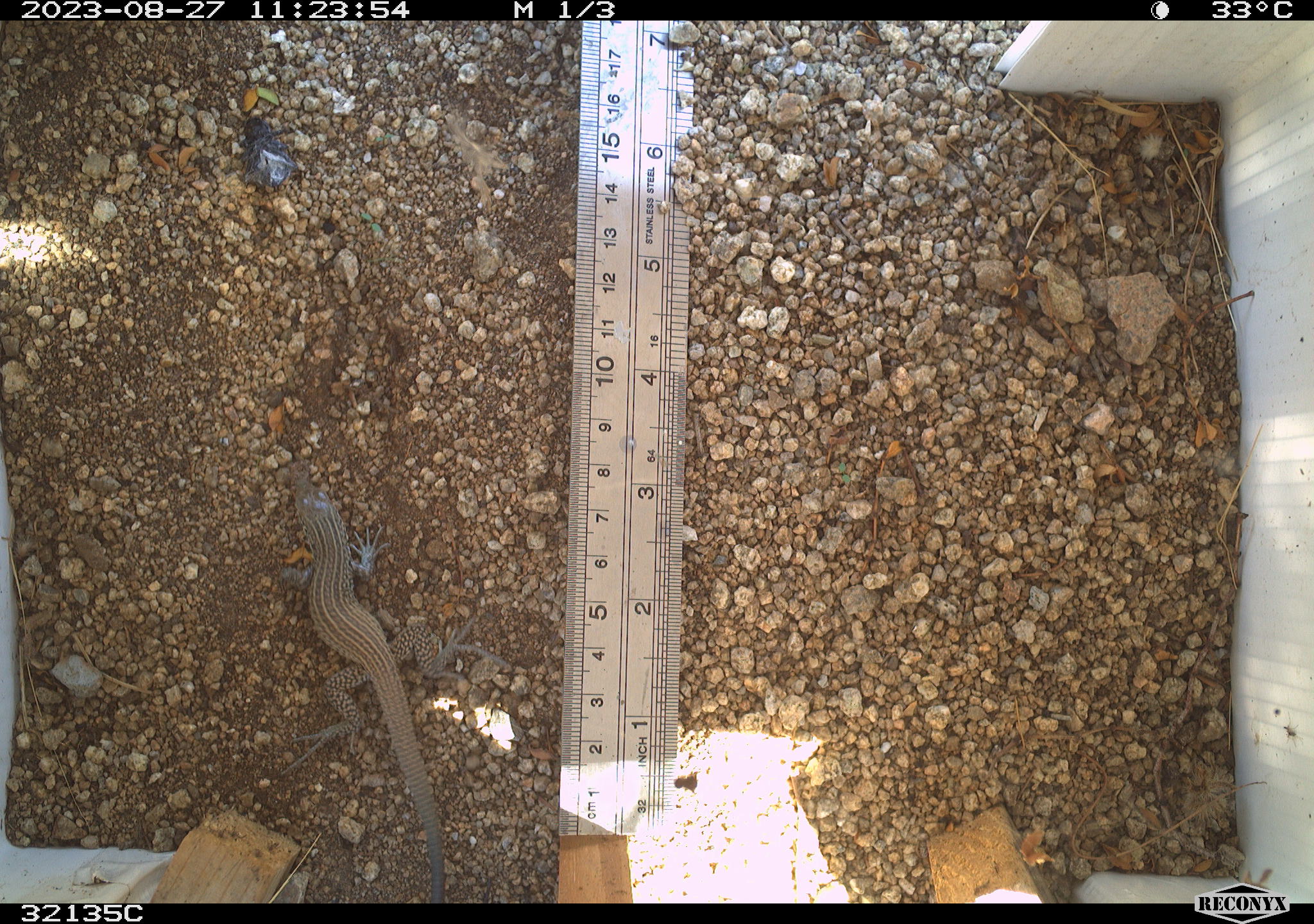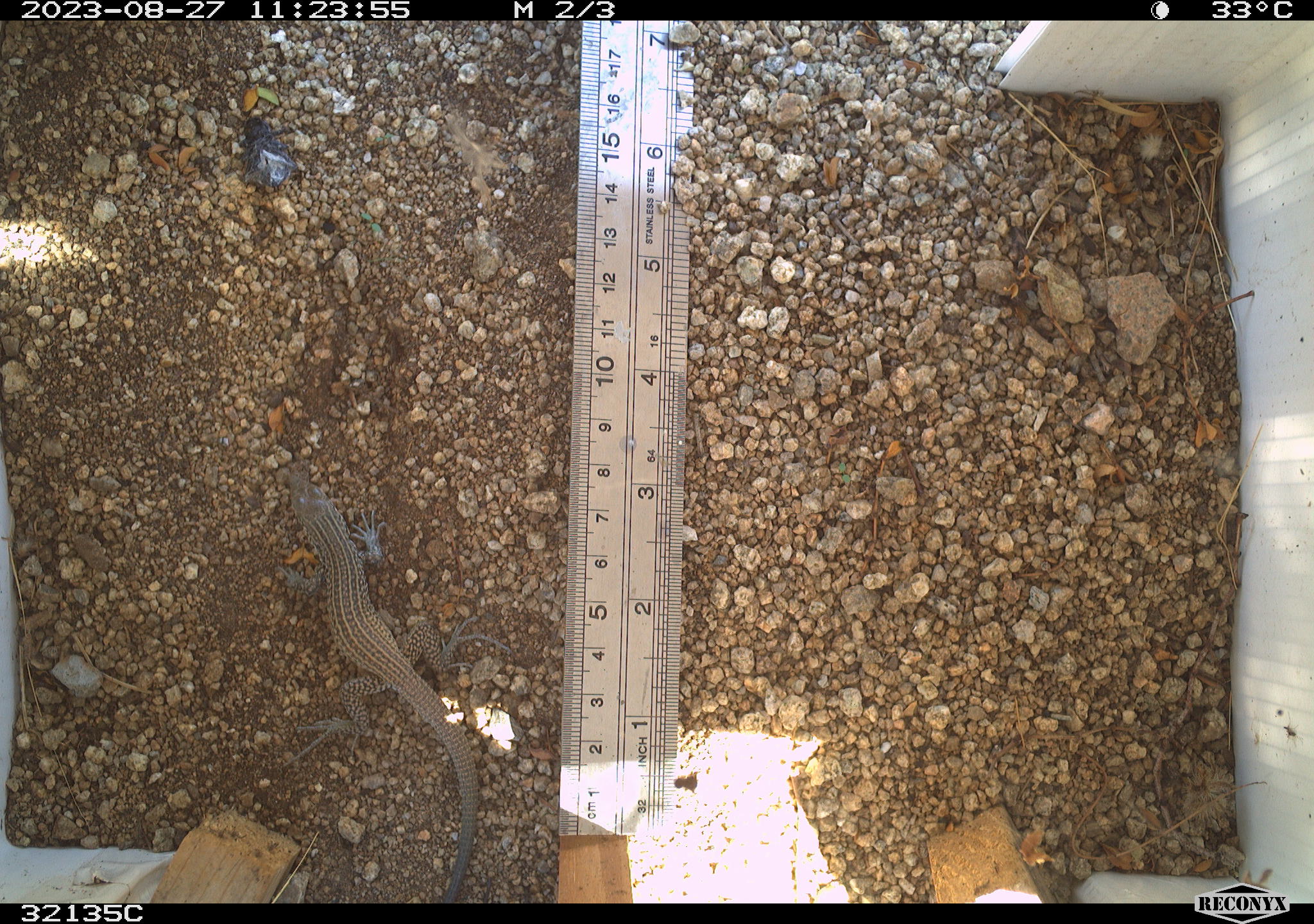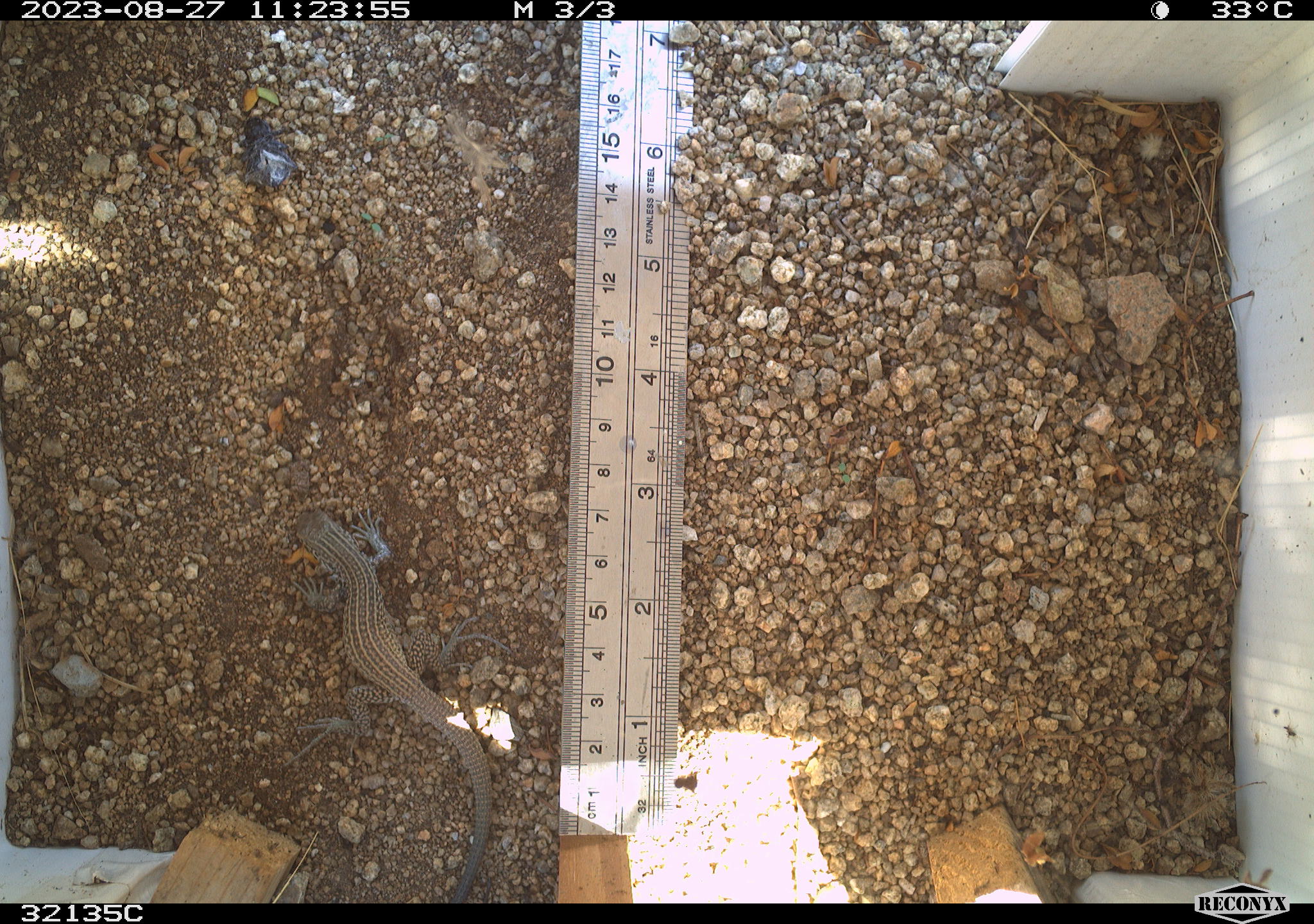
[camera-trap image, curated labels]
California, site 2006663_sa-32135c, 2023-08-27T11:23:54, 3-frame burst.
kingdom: Animalia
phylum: Chordata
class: Reptilia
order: Squamata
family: Teiidae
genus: Aspidoscelis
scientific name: Aspidoscelis tigris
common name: western whiptail